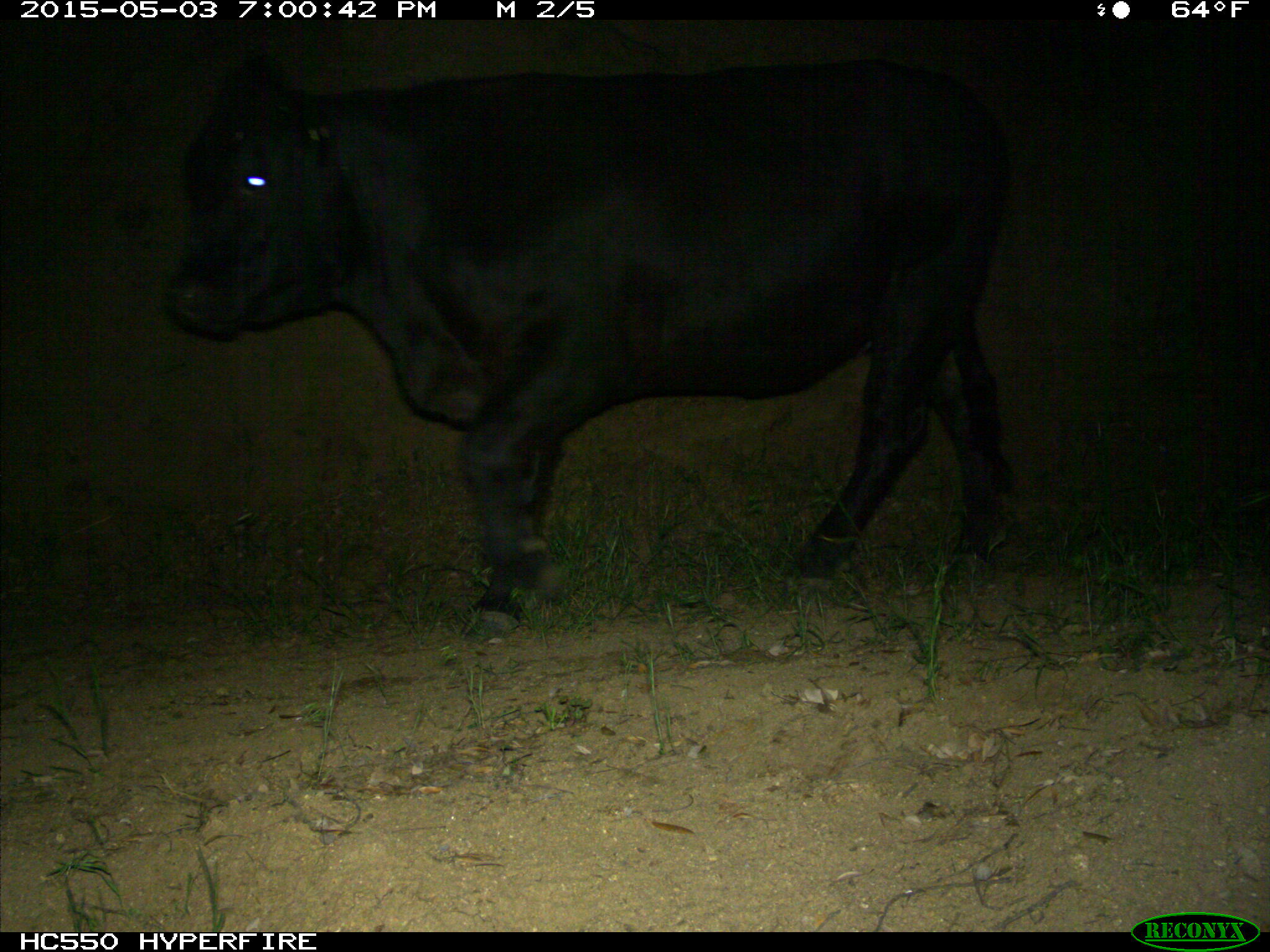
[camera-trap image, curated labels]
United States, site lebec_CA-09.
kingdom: Animalia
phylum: Chordata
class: Mammalia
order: Artiodactyla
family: Bovidae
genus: Bos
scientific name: Bos taurus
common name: domestic cow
Bos taurus (domestic cow).